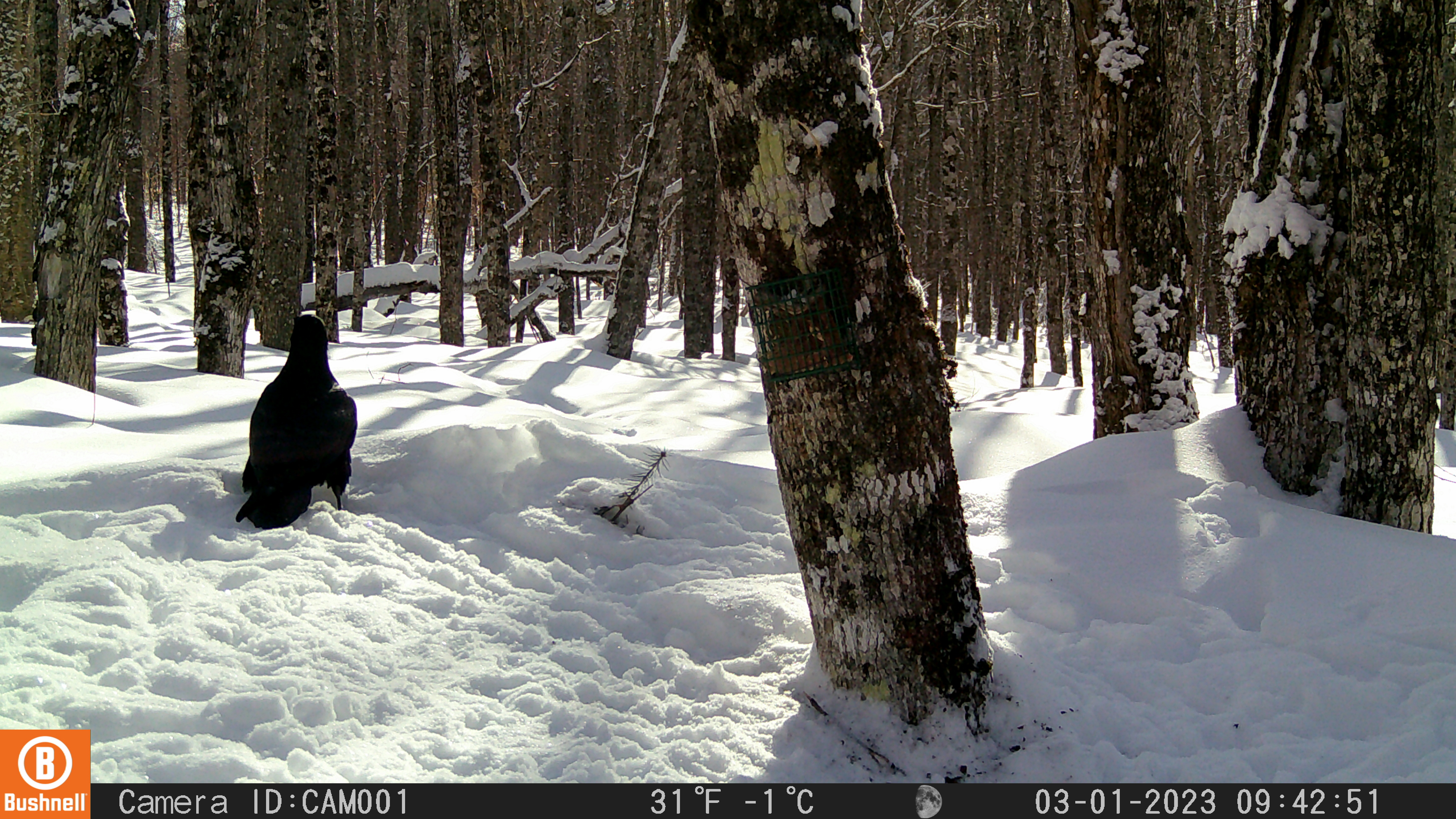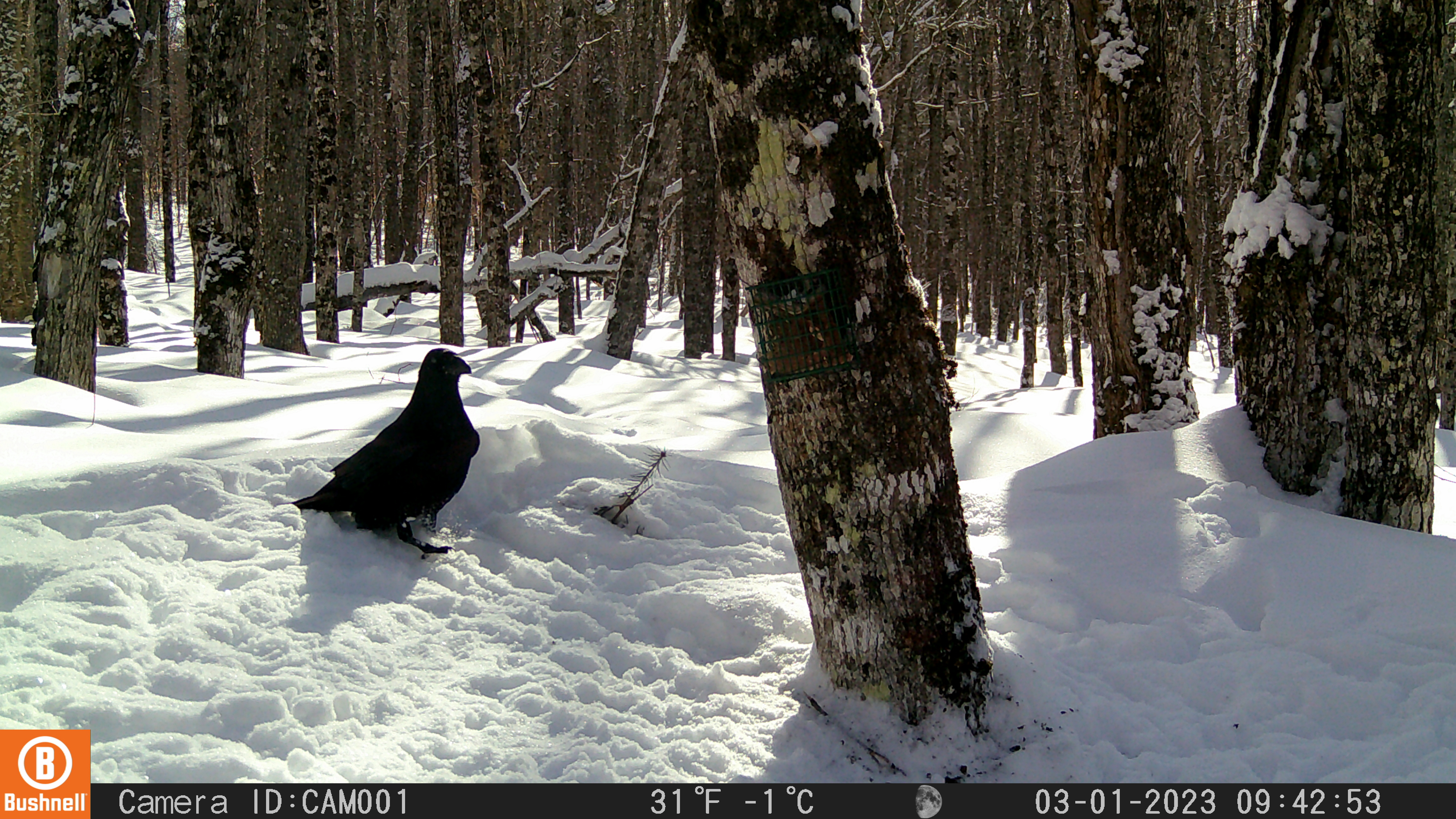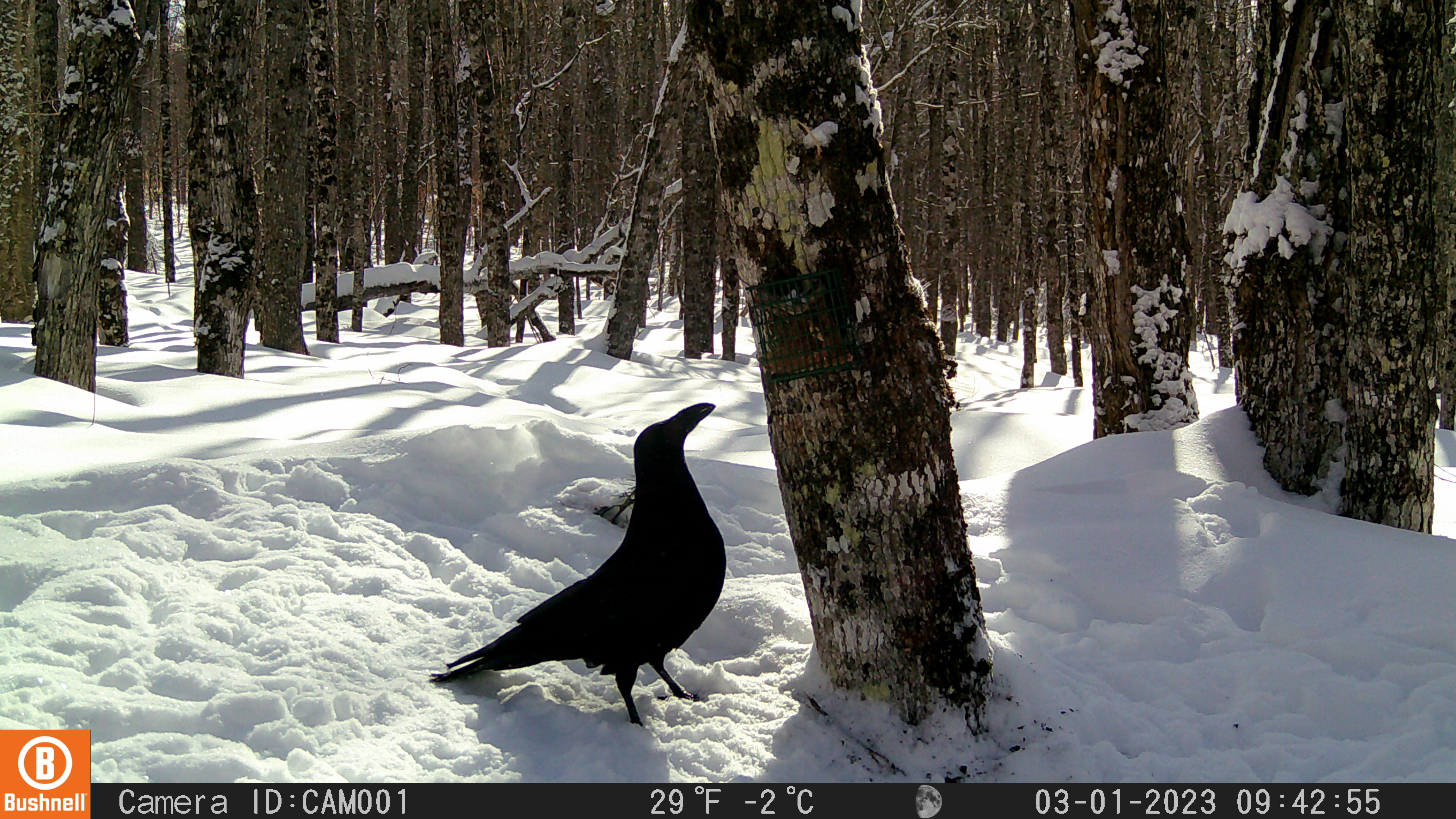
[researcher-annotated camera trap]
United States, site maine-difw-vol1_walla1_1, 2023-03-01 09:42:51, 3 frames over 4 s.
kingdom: Animalia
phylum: Chordata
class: Aves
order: Passeriformes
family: Corvidae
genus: Corvus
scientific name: Corvus corax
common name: common raven